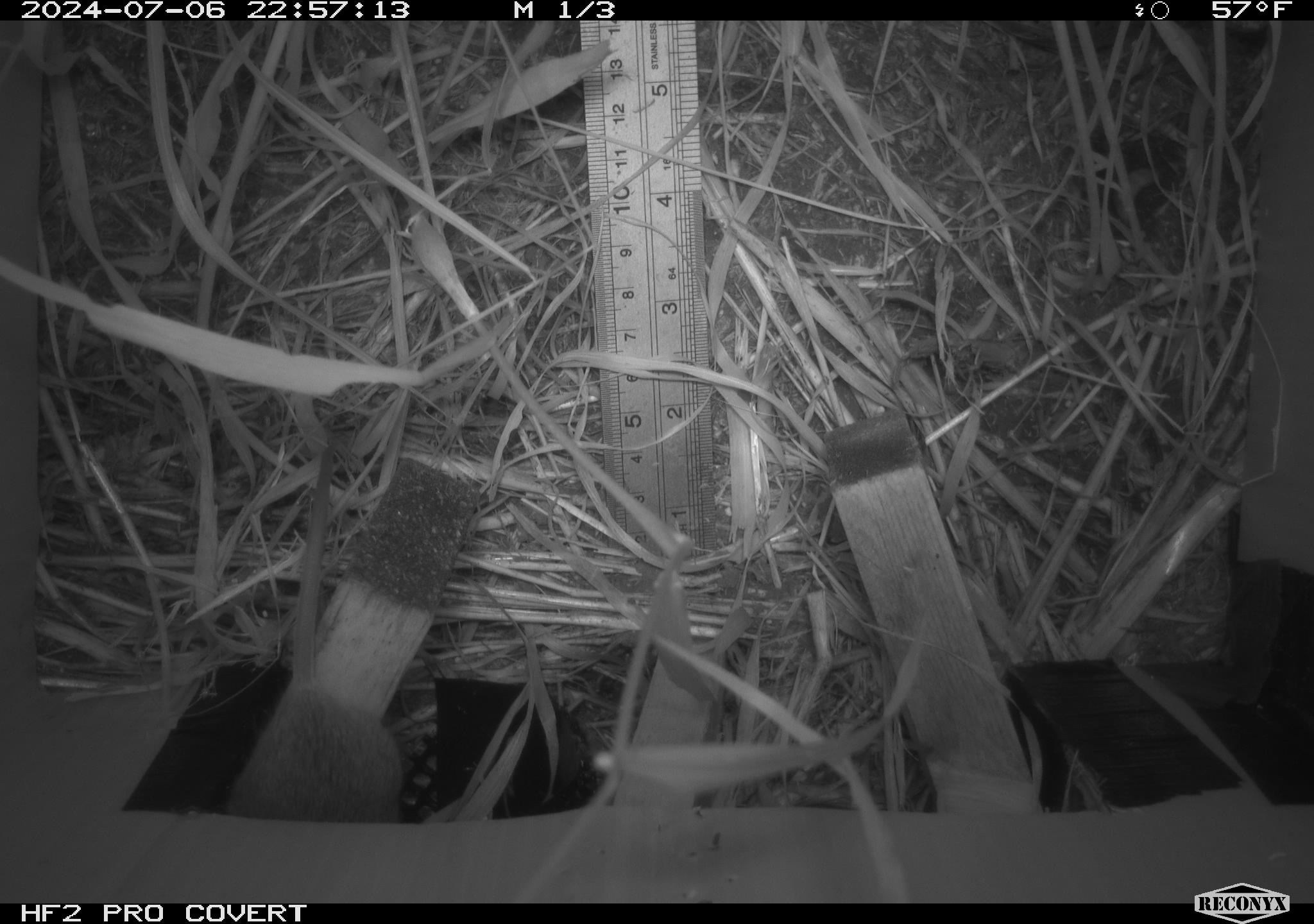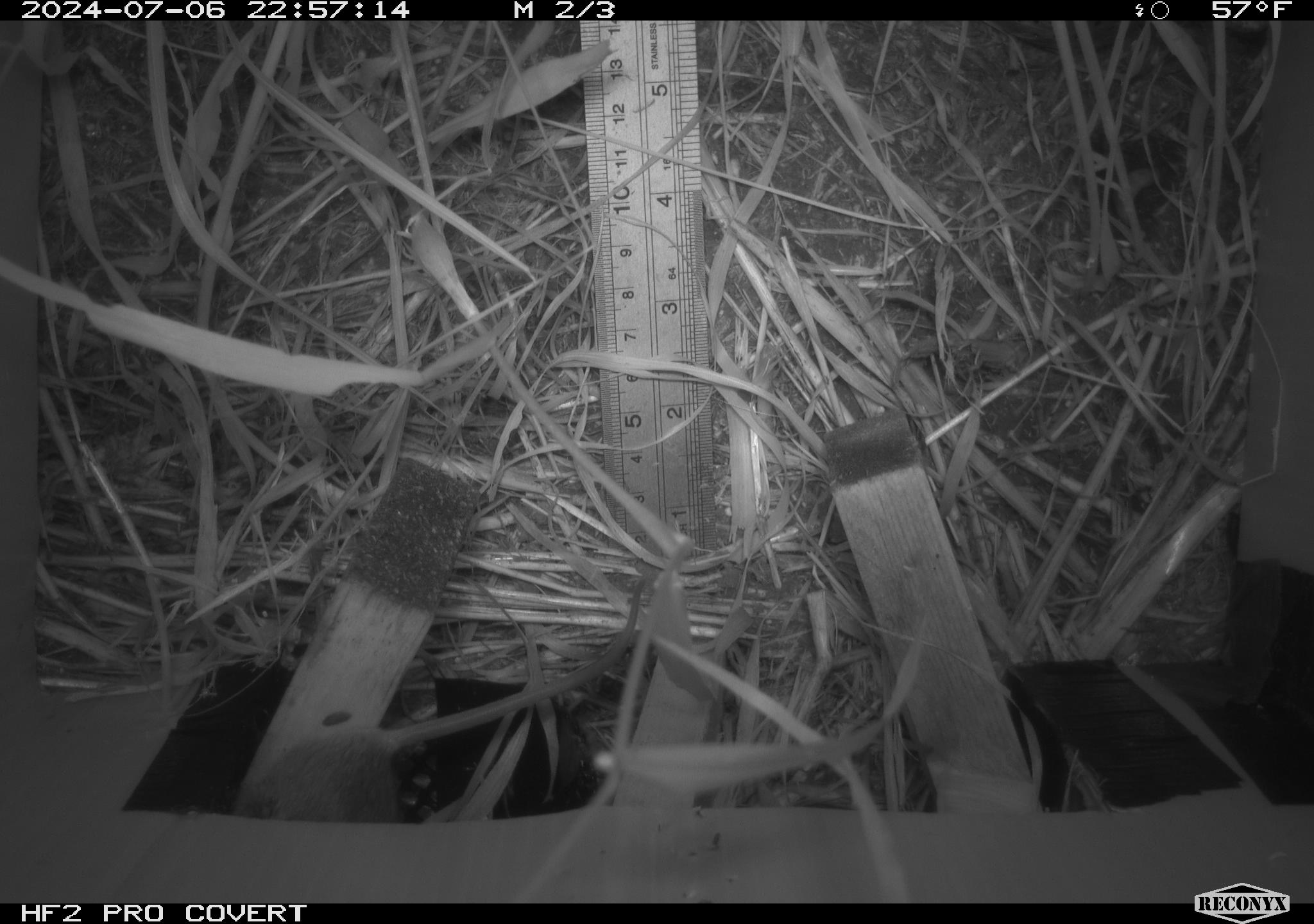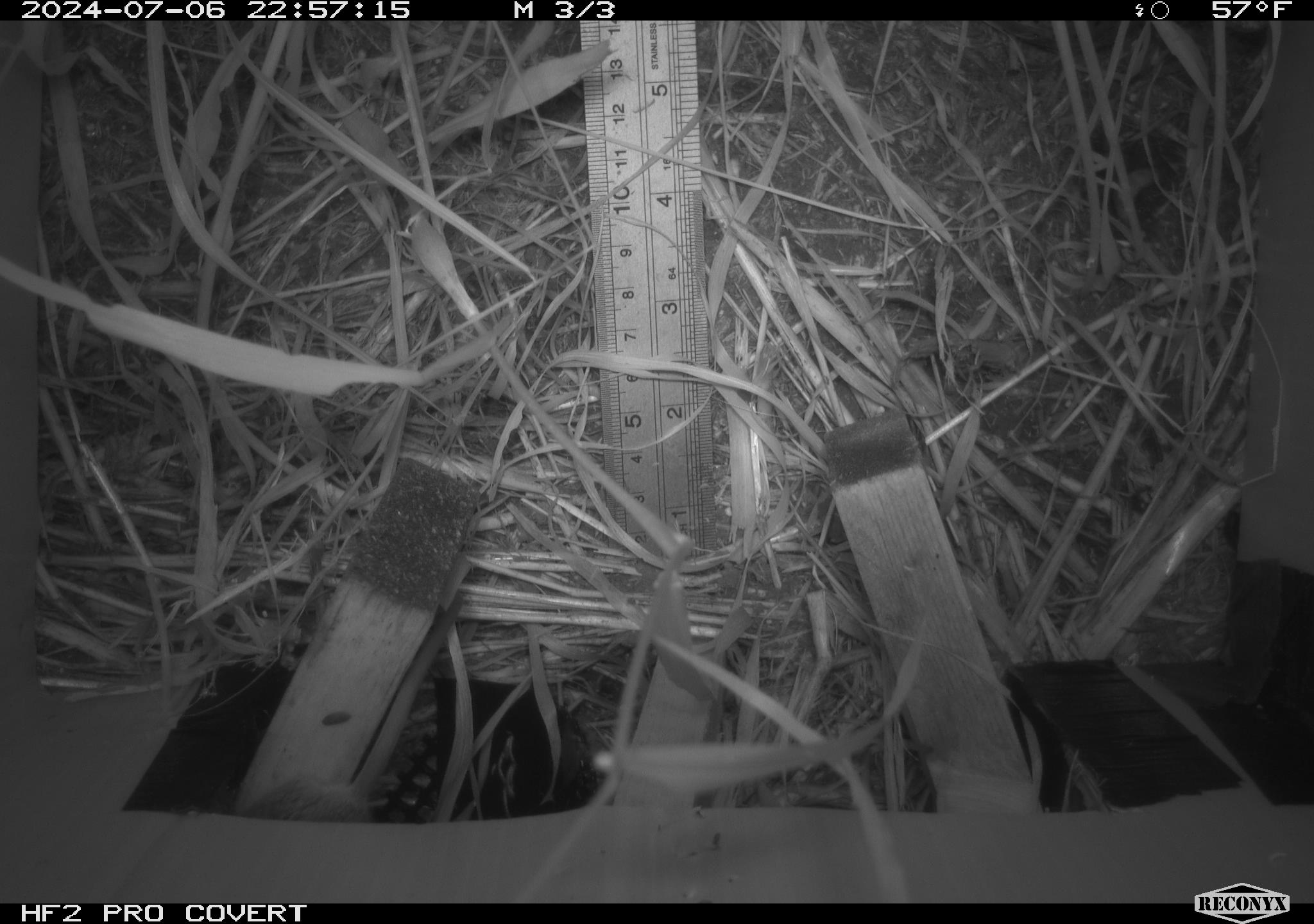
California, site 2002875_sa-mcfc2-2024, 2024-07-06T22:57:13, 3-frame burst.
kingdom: Animalia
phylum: Chordata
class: Mammalia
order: Rodentia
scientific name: Rodentia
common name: rodent